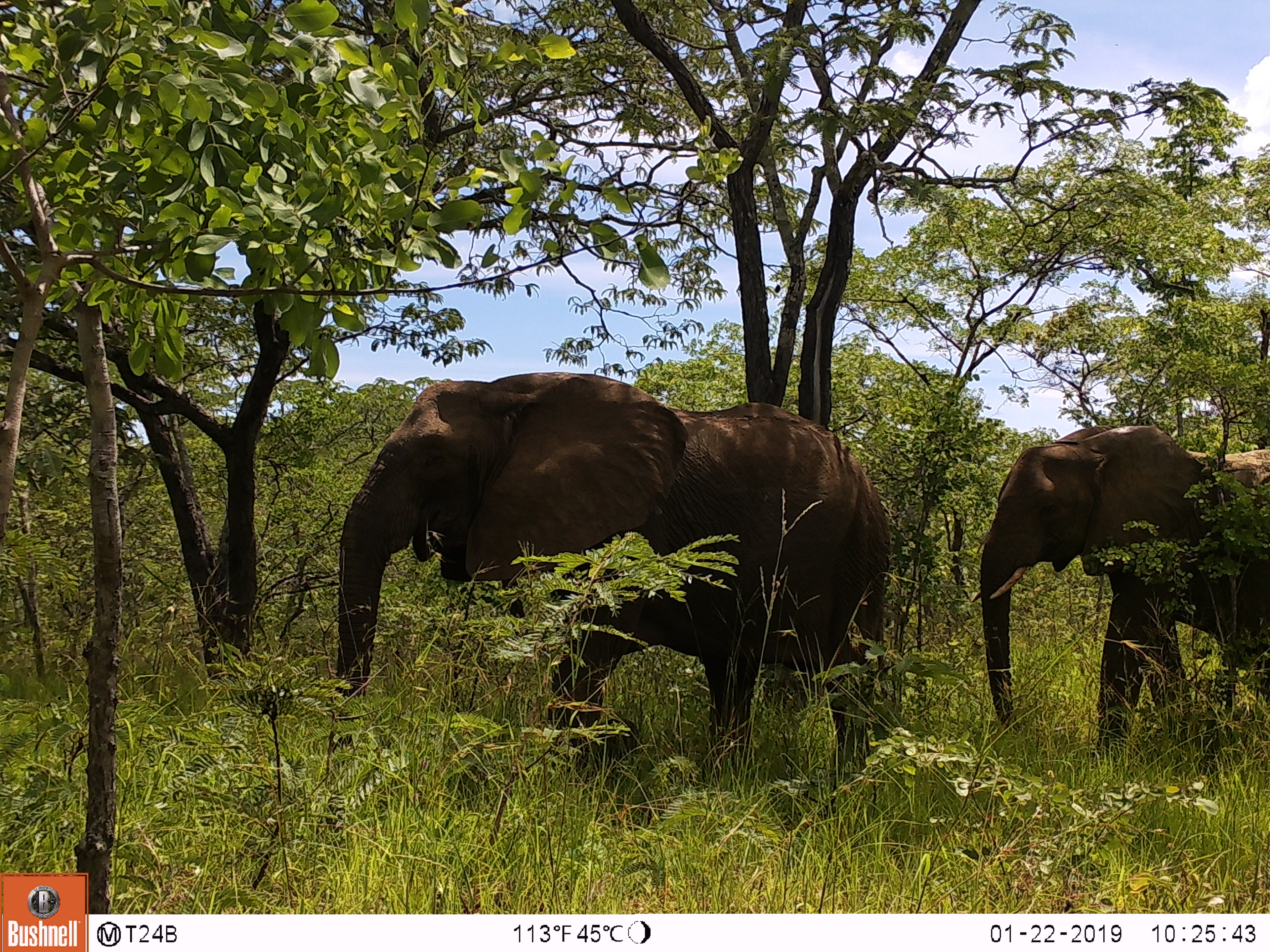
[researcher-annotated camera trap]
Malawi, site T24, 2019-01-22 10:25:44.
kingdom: Animalia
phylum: Chordata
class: Mammalia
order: Proboscidea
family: Elephantidae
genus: Loxodonta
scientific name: Loxodonta africana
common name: african savanna elephant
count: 2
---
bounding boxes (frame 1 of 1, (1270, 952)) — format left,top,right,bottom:
african savanna elephant: 319,366,905,787; 980,406,1266,738